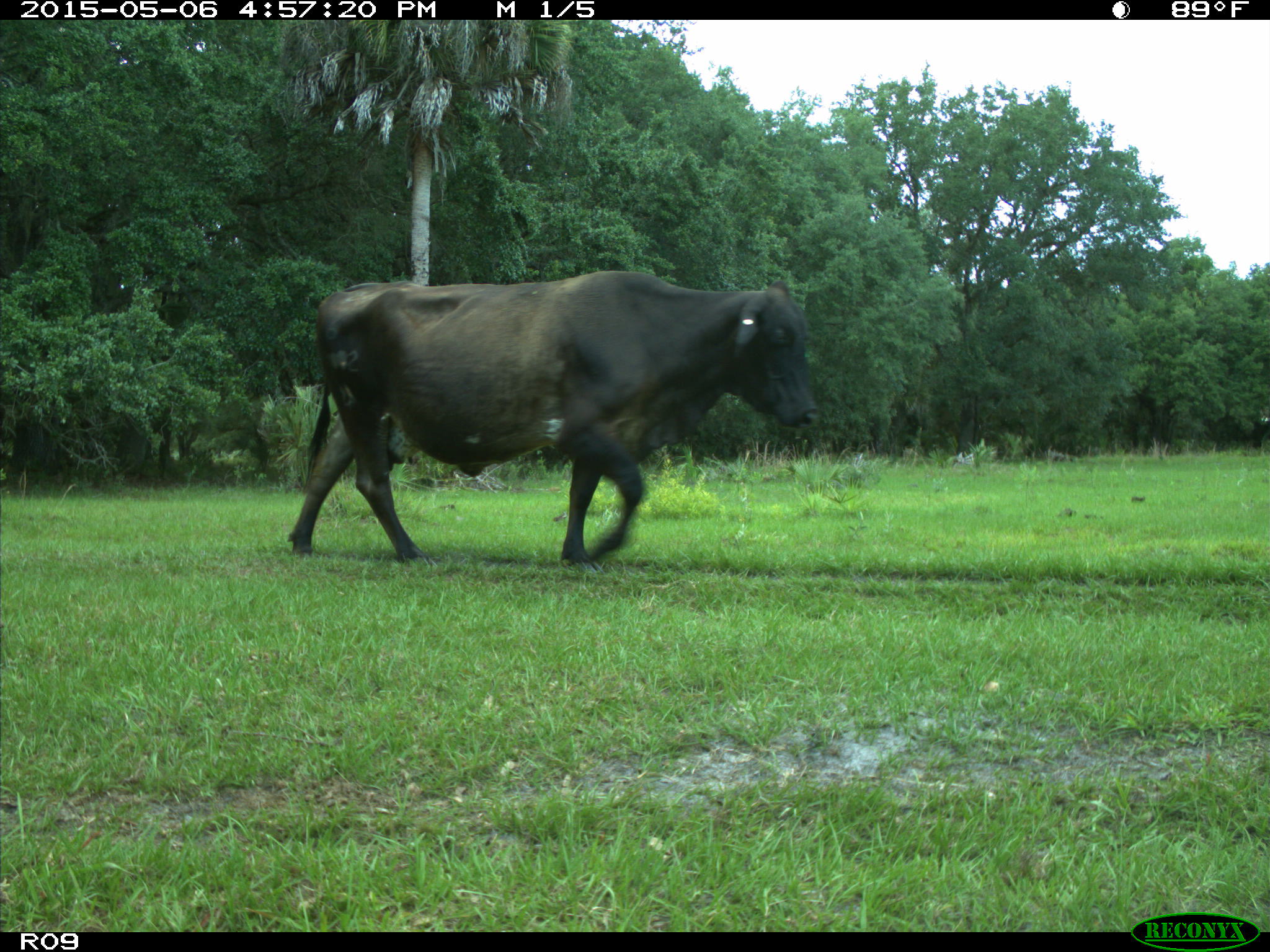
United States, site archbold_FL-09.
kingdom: Animalia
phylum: Chordata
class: Mammalia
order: Artiodactyla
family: Bovidae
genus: Bos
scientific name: Bos taurus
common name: domestic cow